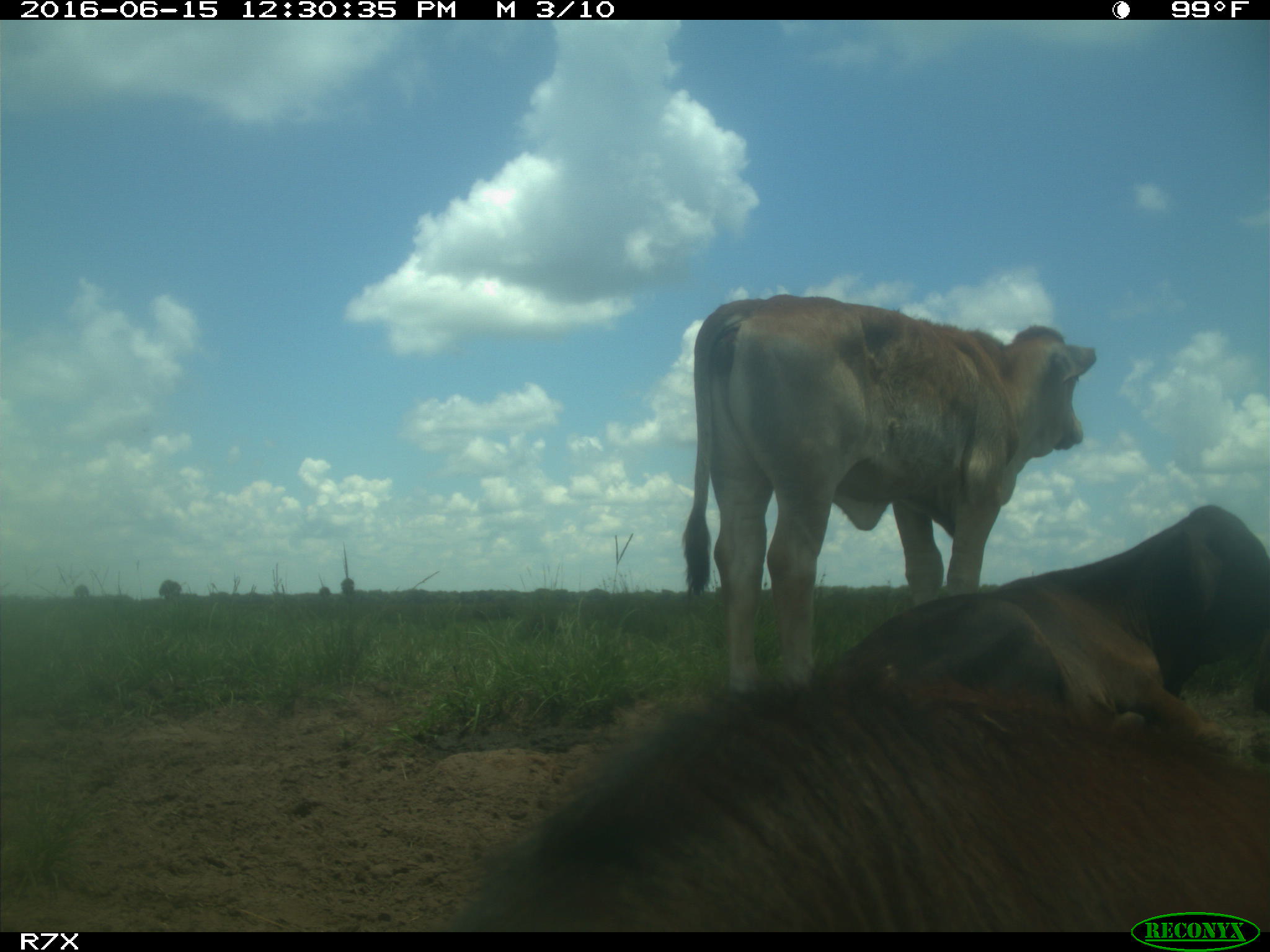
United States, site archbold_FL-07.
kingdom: Animalia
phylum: Chordata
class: Mammalia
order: Artiodactyla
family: Bovidae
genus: Bos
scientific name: Bos taurus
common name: domestic cow